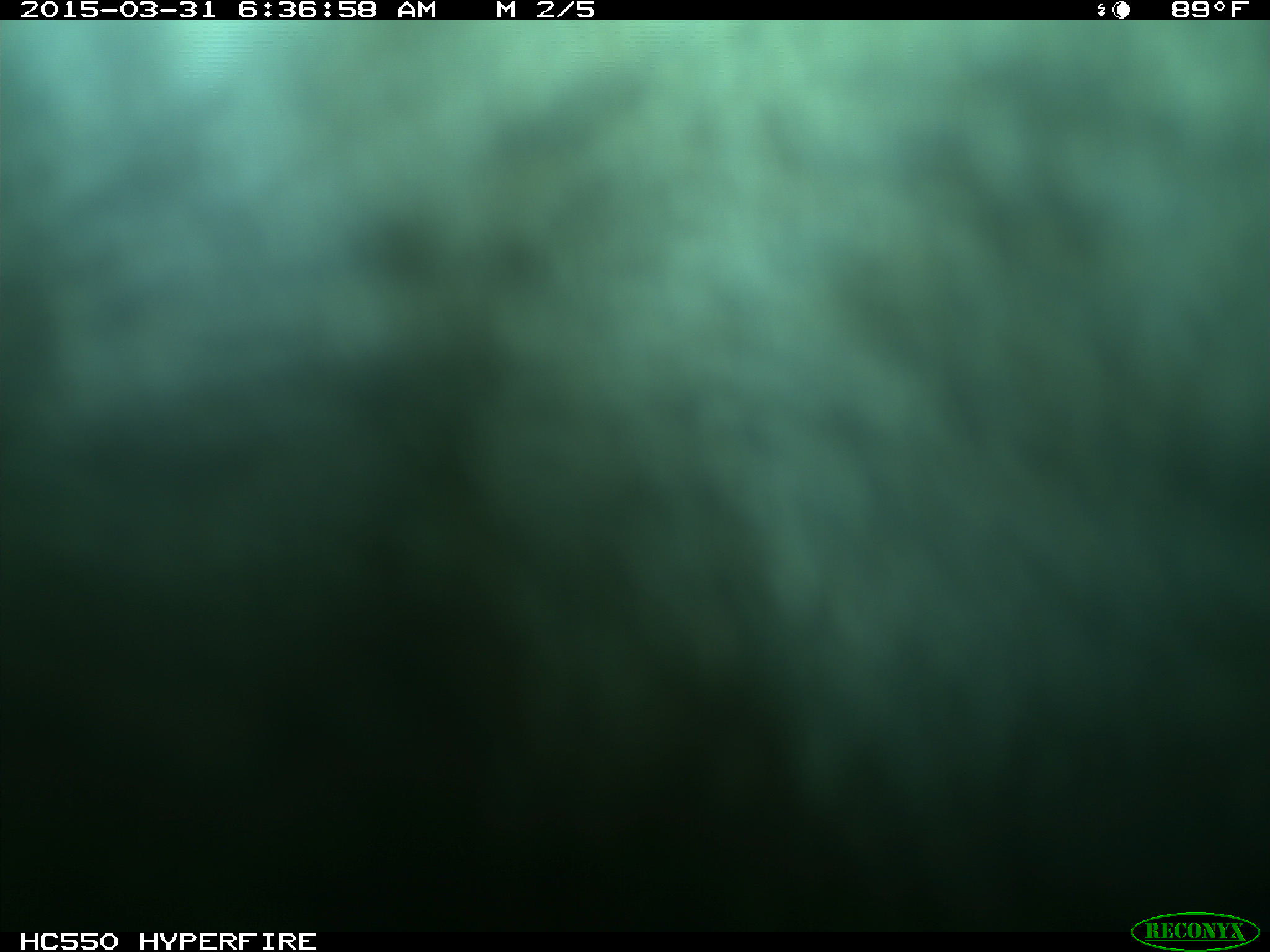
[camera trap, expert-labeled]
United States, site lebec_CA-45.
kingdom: Animalia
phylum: Chordata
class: Mammalia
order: Artiodactyla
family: Bovidae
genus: Bos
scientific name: Bos taurus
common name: domestic cow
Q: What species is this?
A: Bos taurus (domestic cow).